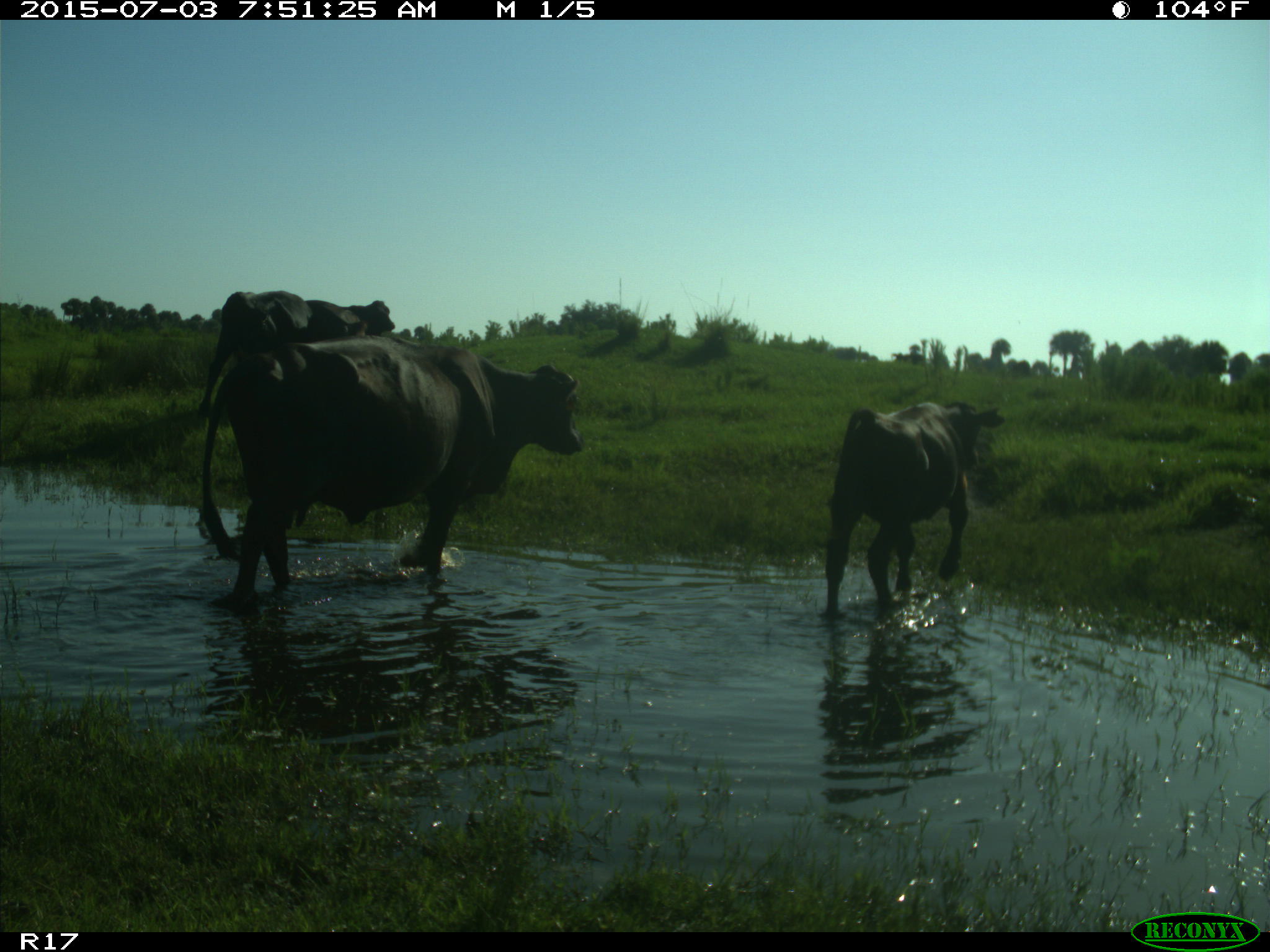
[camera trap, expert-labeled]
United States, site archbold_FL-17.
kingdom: Animalia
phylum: Chordata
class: Mammalia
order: Artiodactyla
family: Bovidae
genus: Bos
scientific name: Bos taurus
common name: domestic cow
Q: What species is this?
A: Bos taurus (domestic cow).